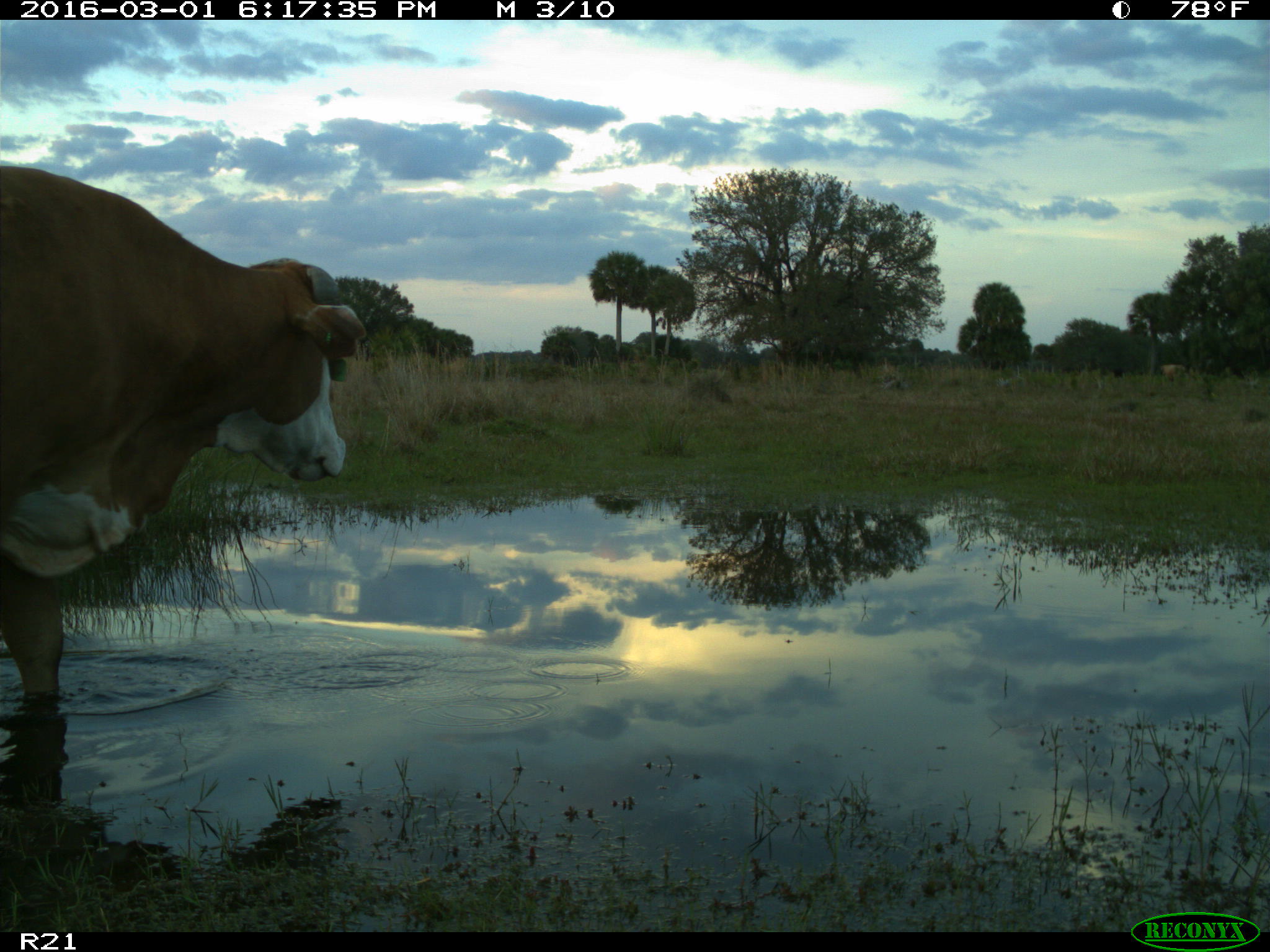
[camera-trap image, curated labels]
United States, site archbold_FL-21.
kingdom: Animalia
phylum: Chordata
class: Mammalia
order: Artiodactyla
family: Bovidae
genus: Bos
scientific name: Bos taurus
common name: domestic cow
Bos taurus (domestic cow).